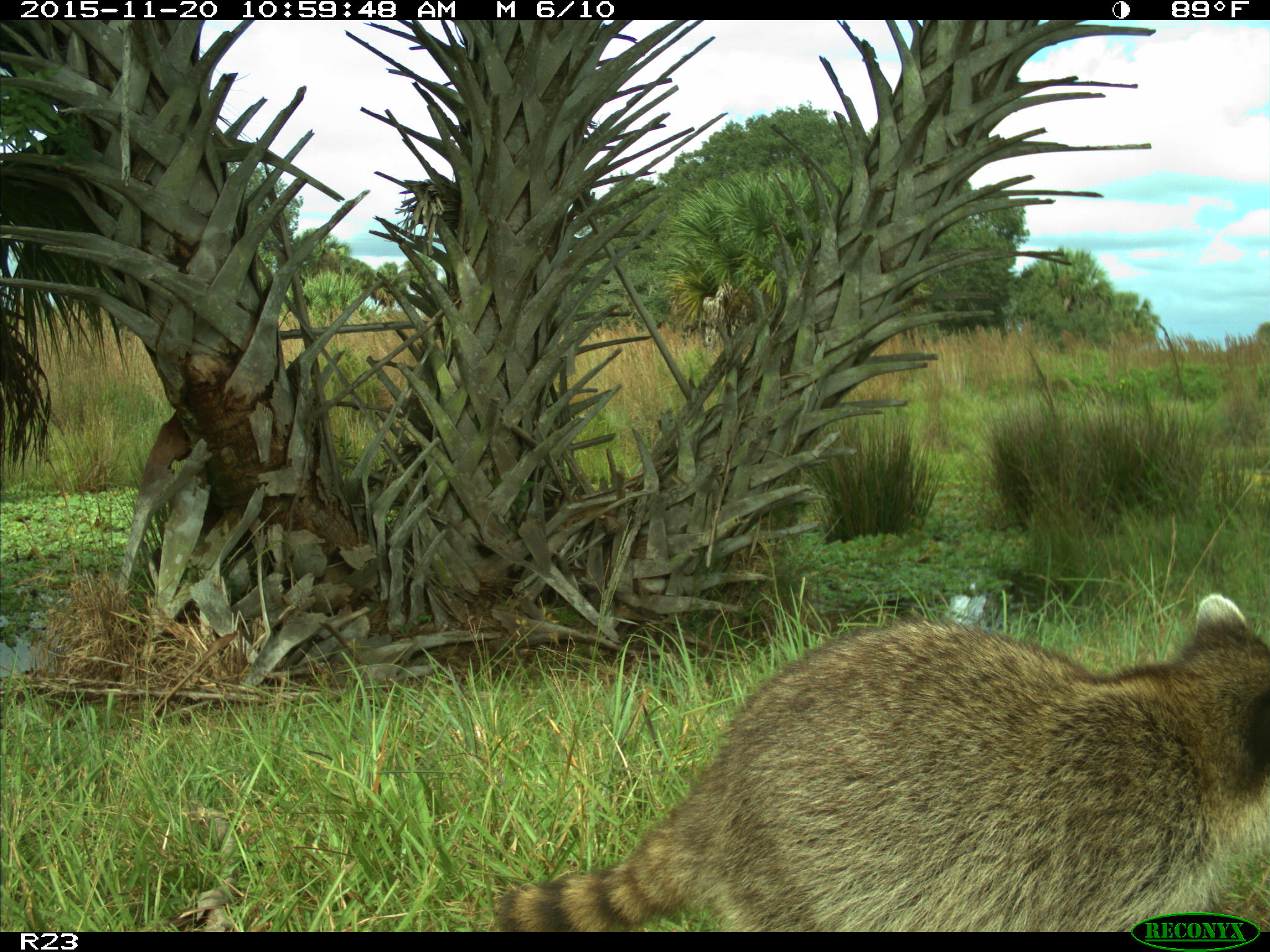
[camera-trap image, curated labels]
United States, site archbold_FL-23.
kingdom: Animalia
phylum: Chordata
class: Mammalia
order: Carnivora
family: Procyonidae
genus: Procyon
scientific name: Procyon lotor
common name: common raccoon